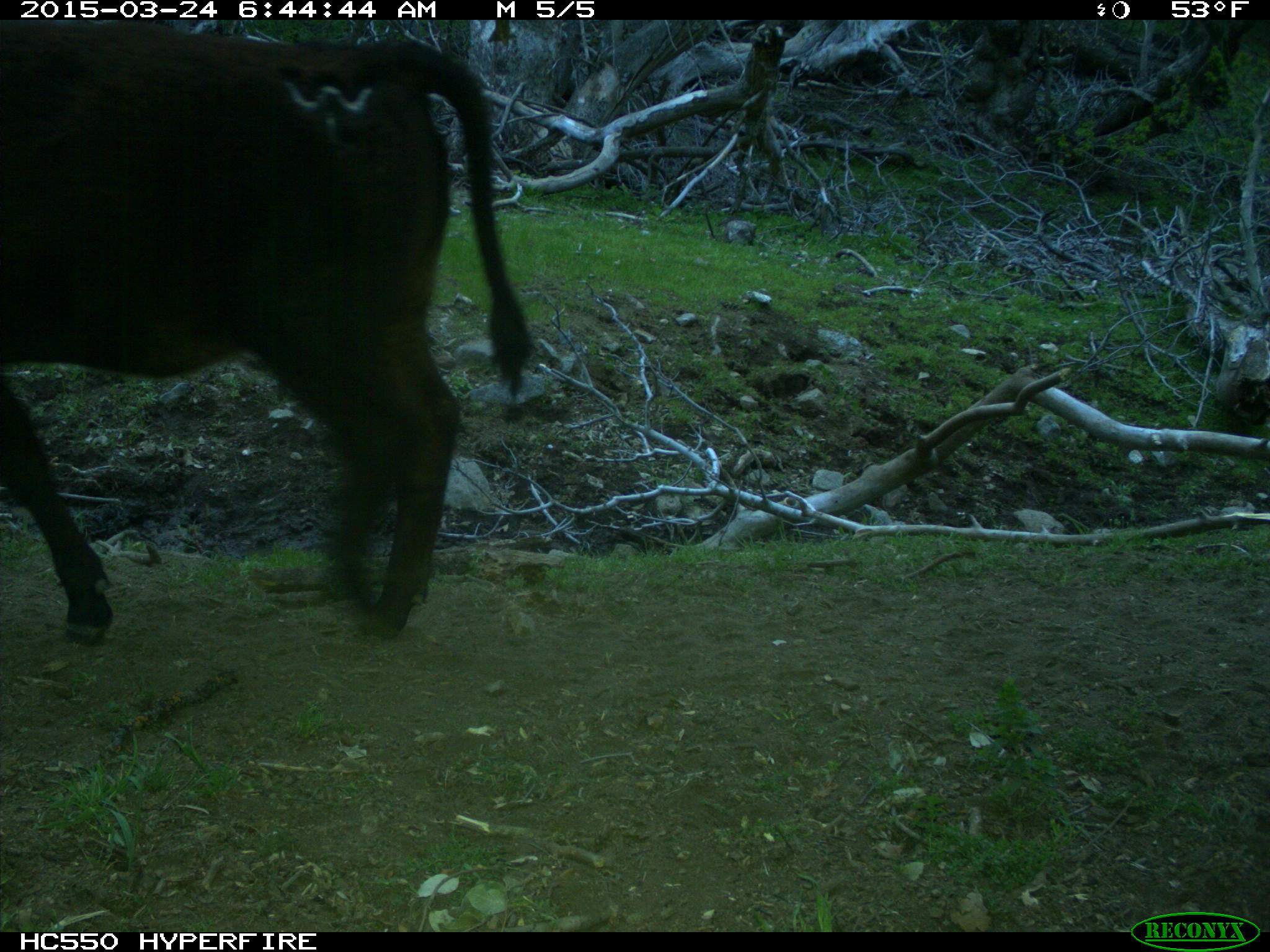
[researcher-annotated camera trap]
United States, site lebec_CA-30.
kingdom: Animalia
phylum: Chordata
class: Mammalia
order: Artiodactyla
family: Bovidae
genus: Bos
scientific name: Bos taurus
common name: domestic cow